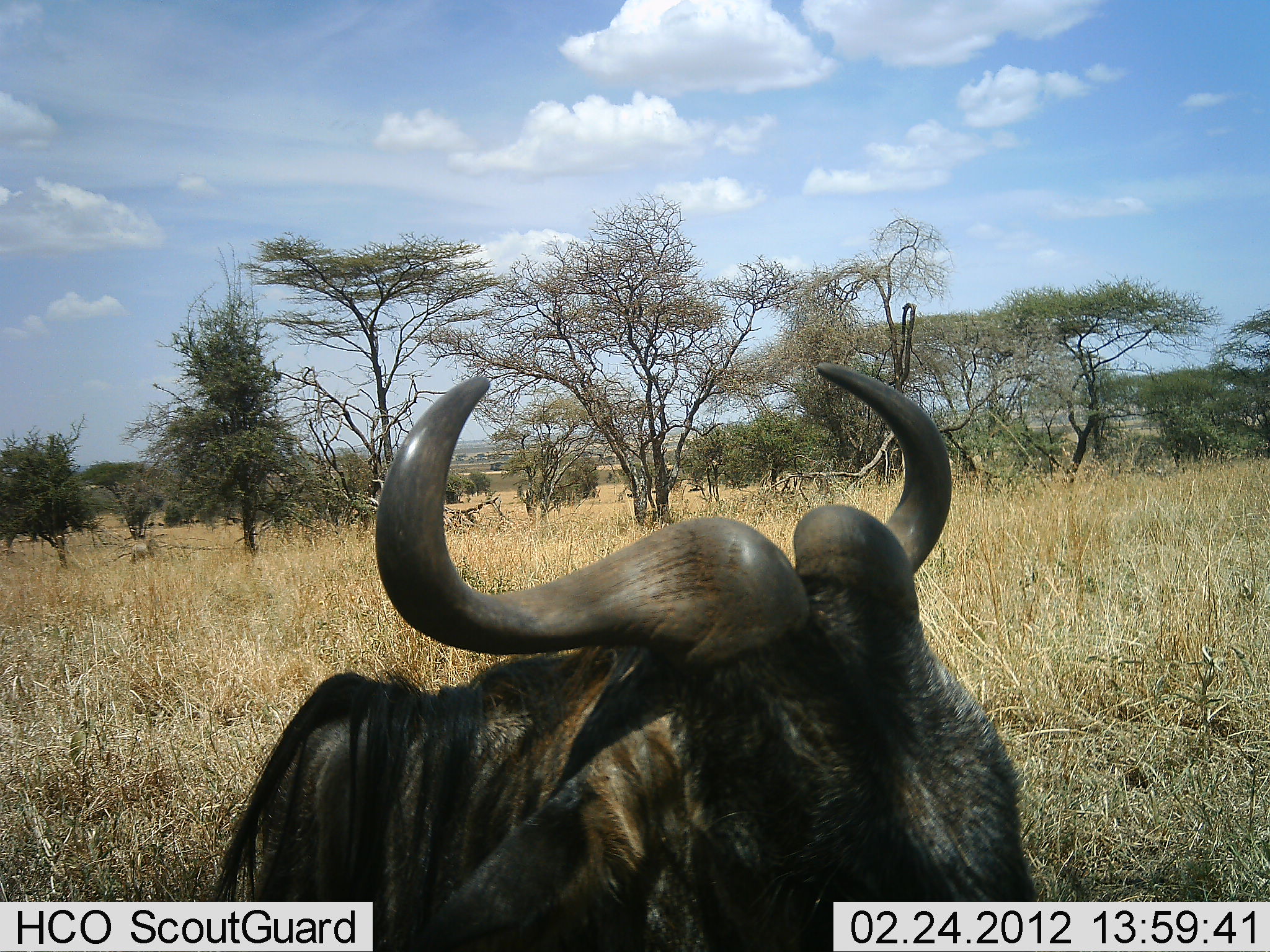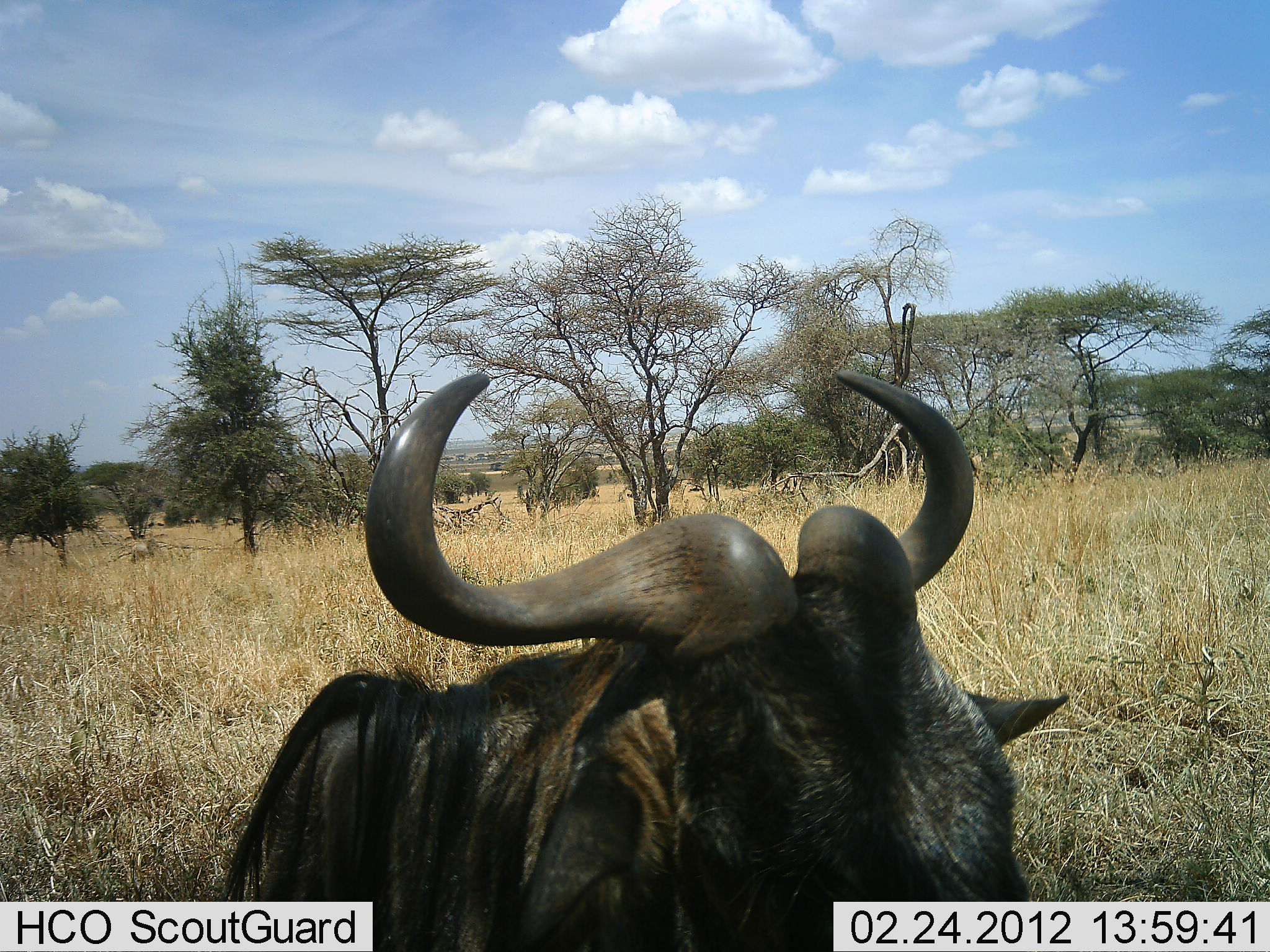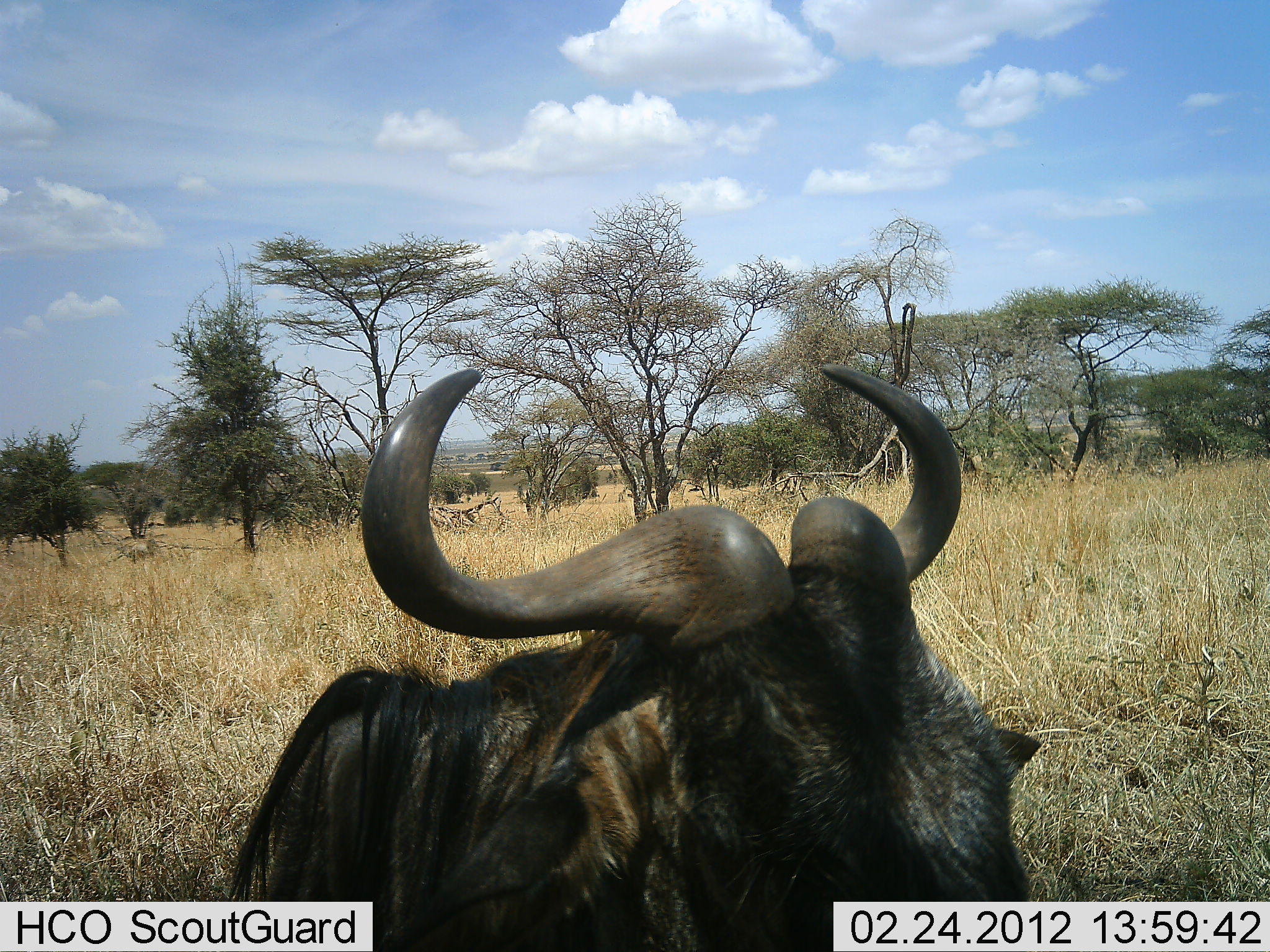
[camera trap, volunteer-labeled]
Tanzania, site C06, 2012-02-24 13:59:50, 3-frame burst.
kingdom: Animalia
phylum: Chordata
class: Mammalia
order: Artiodactyla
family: Bovidae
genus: Connochaetes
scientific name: Connochaetes taurinus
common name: blue wildebeest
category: wildebeest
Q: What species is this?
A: Wildebeest (blue wildebeest) (Connochaetes taurinus).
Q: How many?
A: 1.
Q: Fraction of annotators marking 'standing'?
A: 47%.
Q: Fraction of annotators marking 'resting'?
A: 50%.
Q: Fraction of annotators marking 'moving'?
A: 7%.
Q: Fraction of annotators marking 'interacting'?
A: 0%.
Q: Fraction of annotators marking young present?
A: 0%.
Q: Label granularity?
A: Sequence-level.